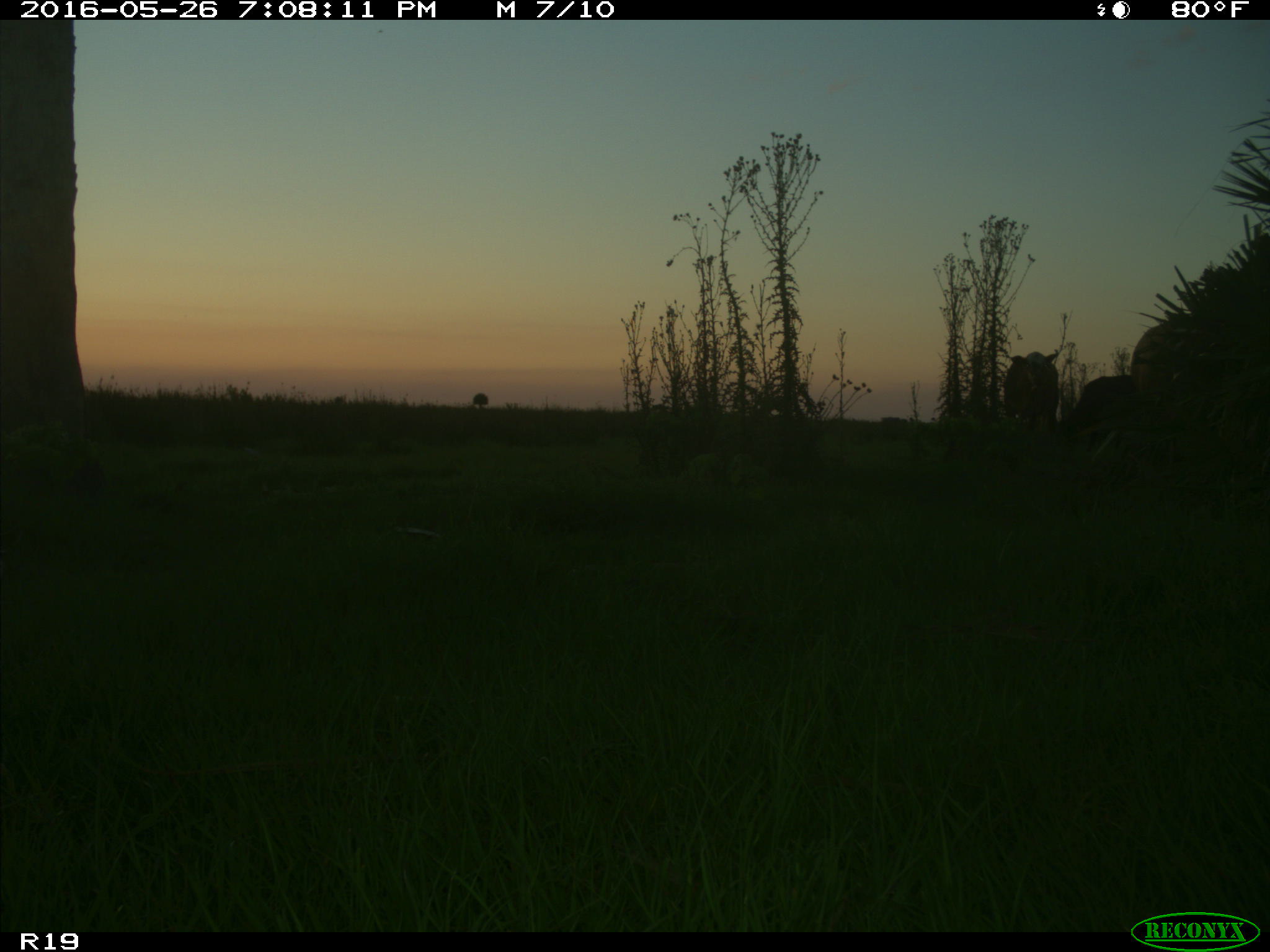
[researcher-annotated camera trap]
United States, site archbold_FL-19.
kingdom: Animalia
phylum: Chordata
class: Mammalia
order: Artiodactyla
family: Bovidae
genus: Bos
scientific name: Bos taurus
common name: domestic cow